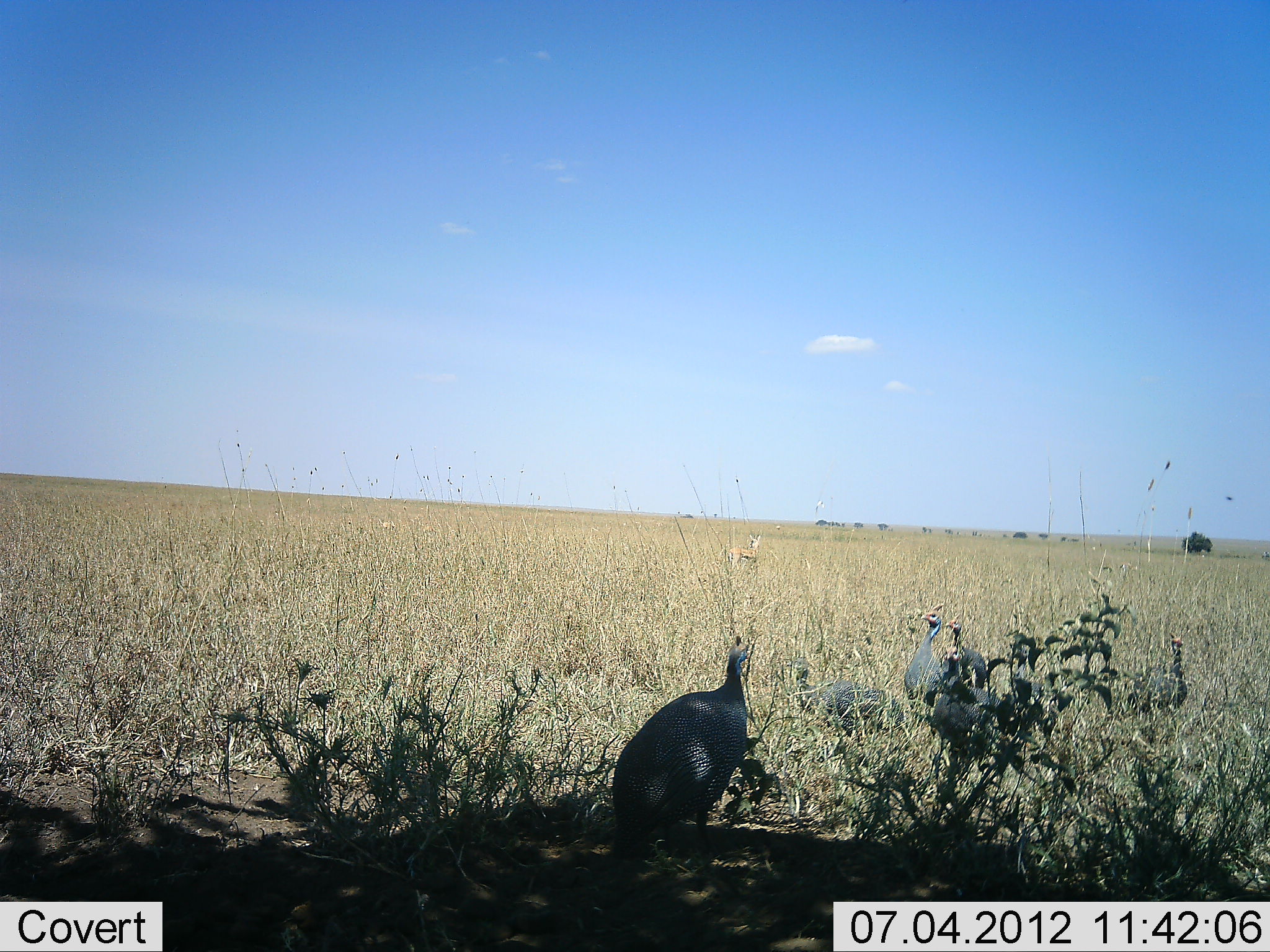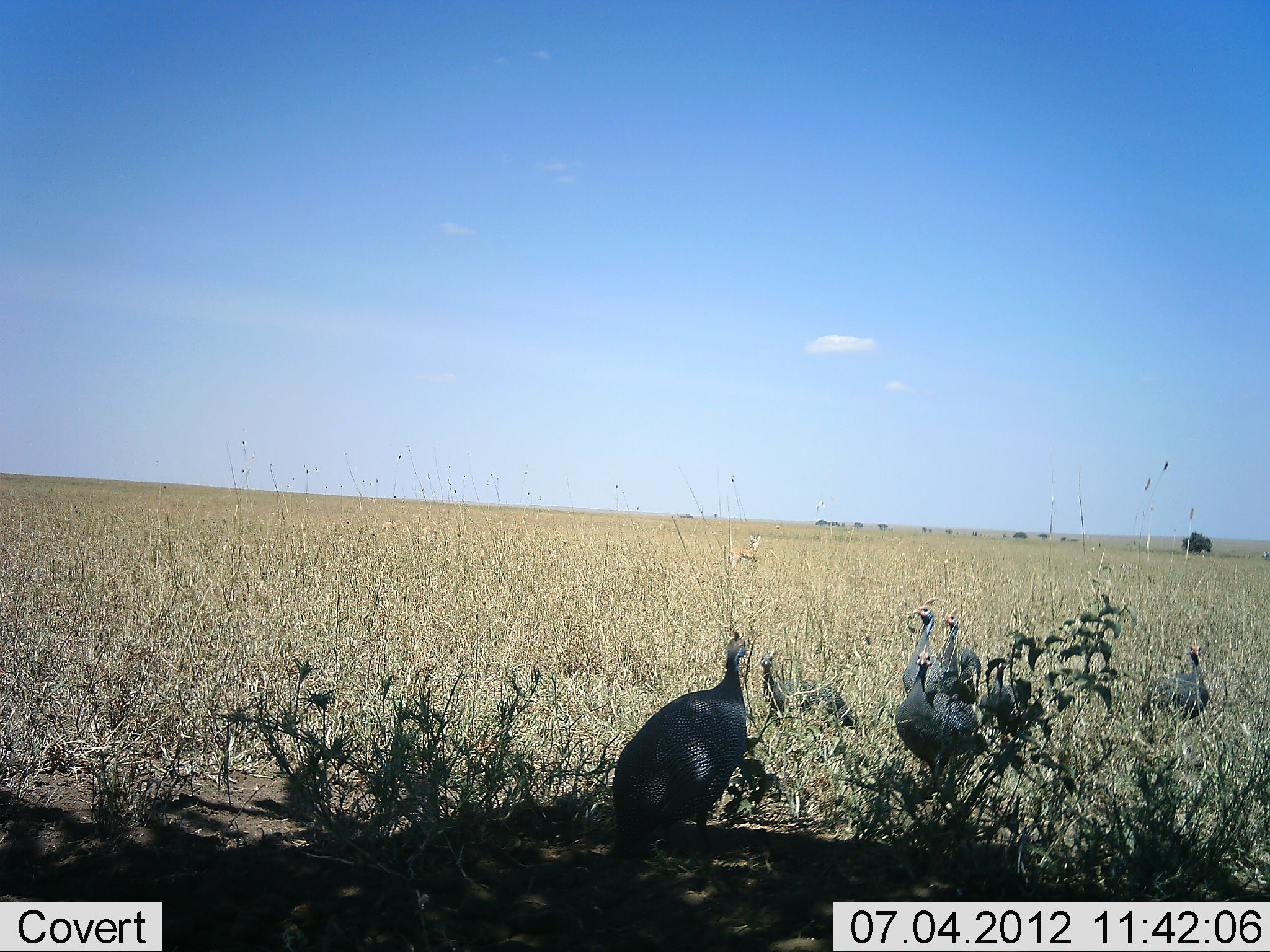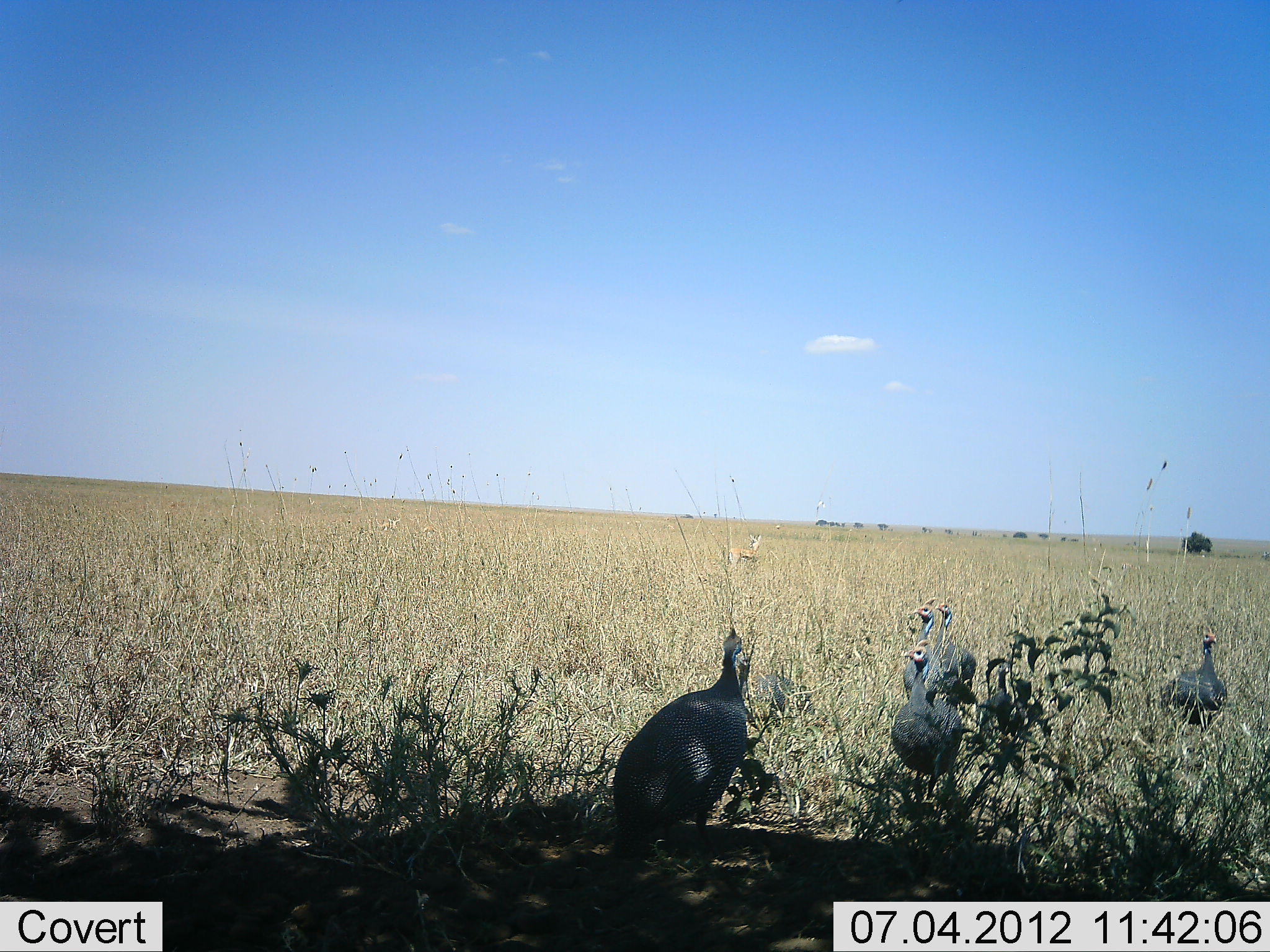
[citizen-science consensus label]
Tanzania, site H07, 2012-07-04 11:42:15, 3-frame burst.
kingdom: Animalia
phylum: Chordata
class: Aves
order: Galliformes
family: Numididae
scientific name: Numididae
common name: guinea fowl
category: guineafowl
Guineafowl (guinea fowl) (Numididae), count 7. Behavior (volunteer vote fractions): standing 70%, resting 0%, moving 90%, interacting 0%. Young present (vote fraction): 10%. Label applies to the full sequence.